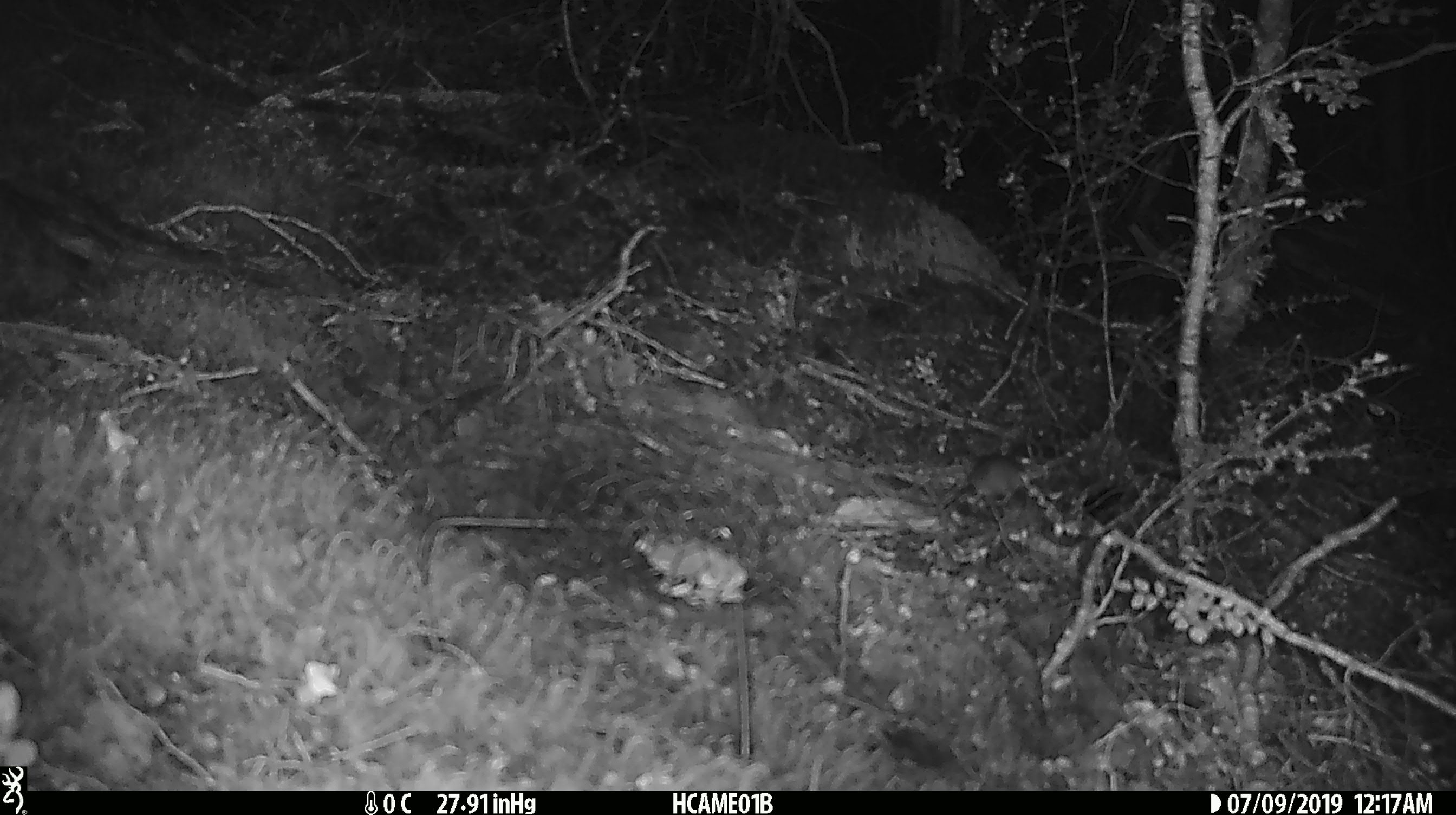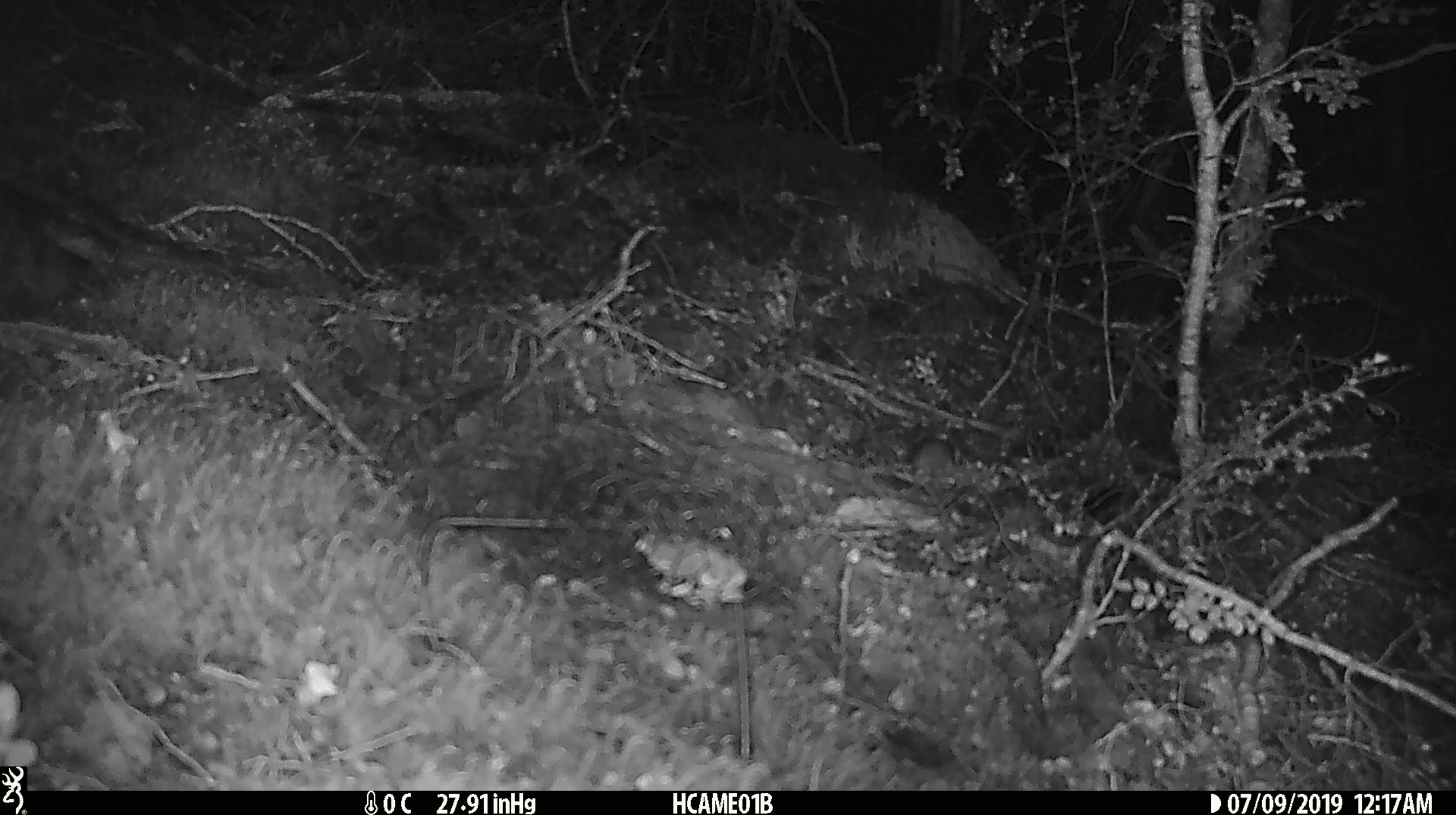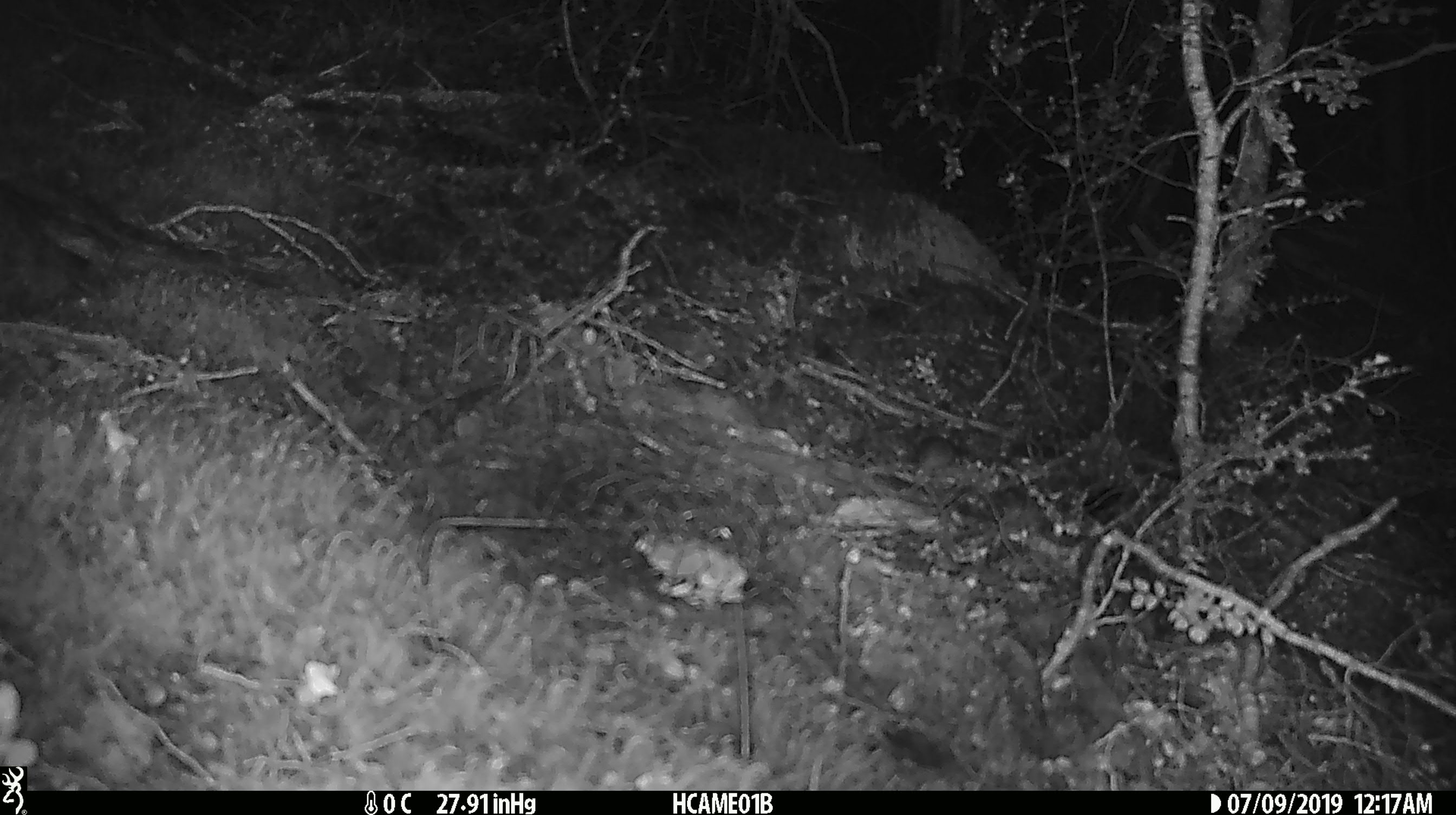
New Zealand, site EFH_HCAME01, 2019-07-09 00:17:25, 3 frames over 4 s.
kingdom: Animalia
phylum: Chordata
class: Mammalia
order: Rodentia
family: Muridae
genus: Mus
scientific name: Mus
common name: mouse